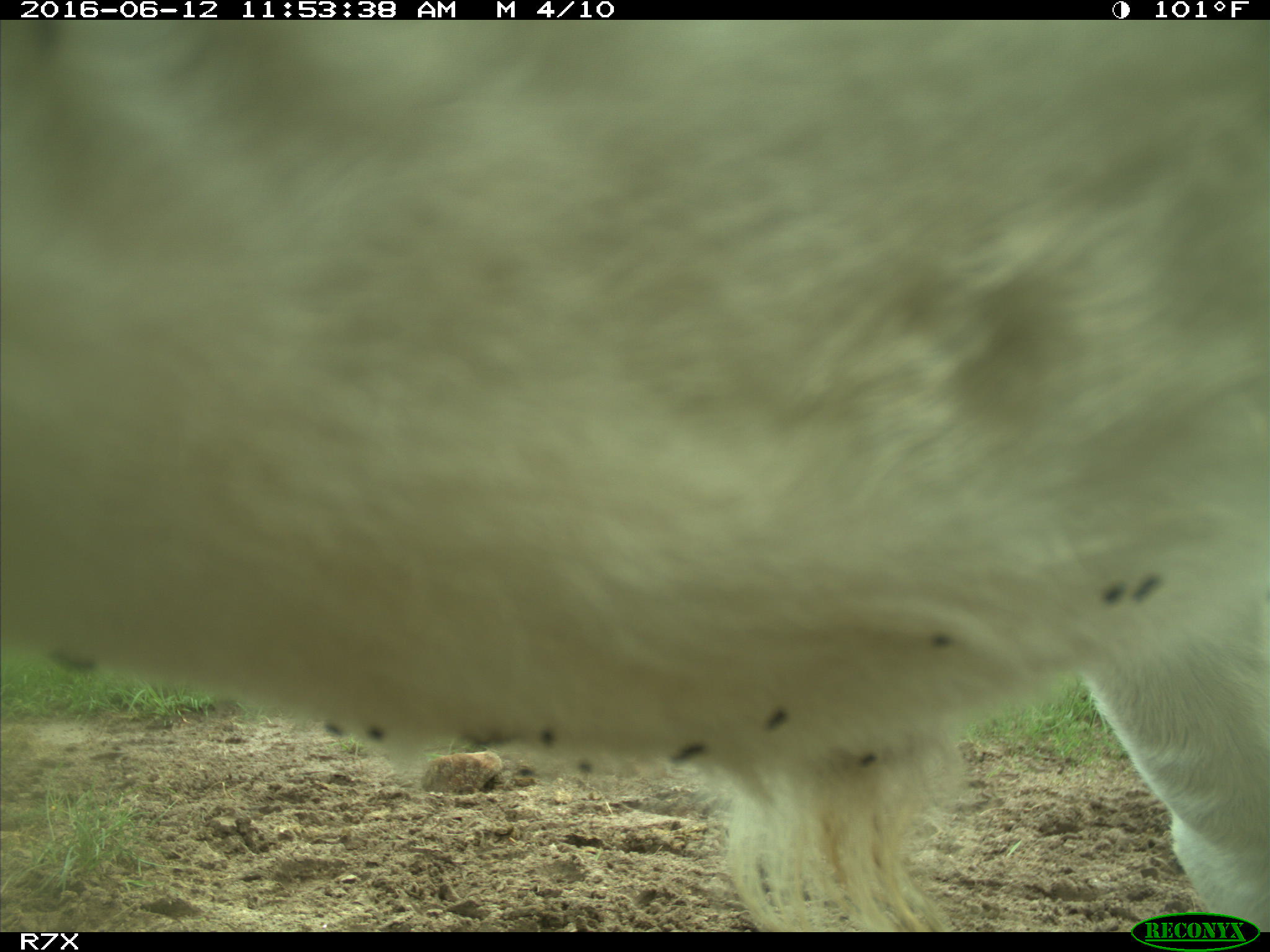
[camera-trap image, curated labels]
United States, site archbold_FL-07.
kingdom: Animalia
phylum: Chordata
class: Mammalia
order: Artiodactyla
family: Bovidae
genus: Bos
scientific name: Bos taurus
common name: domestic cow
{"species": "Bos taurus (domestic cow)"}